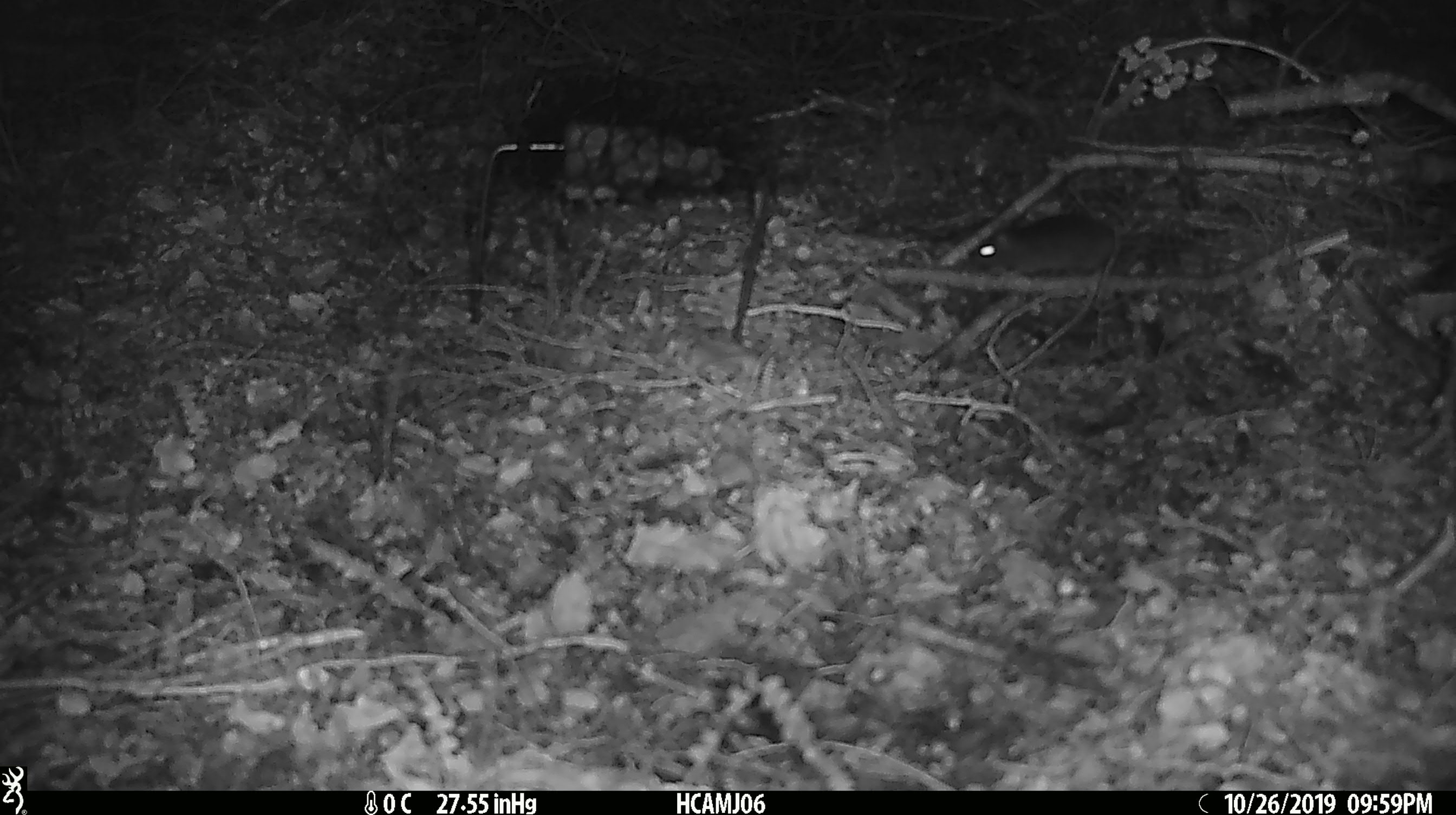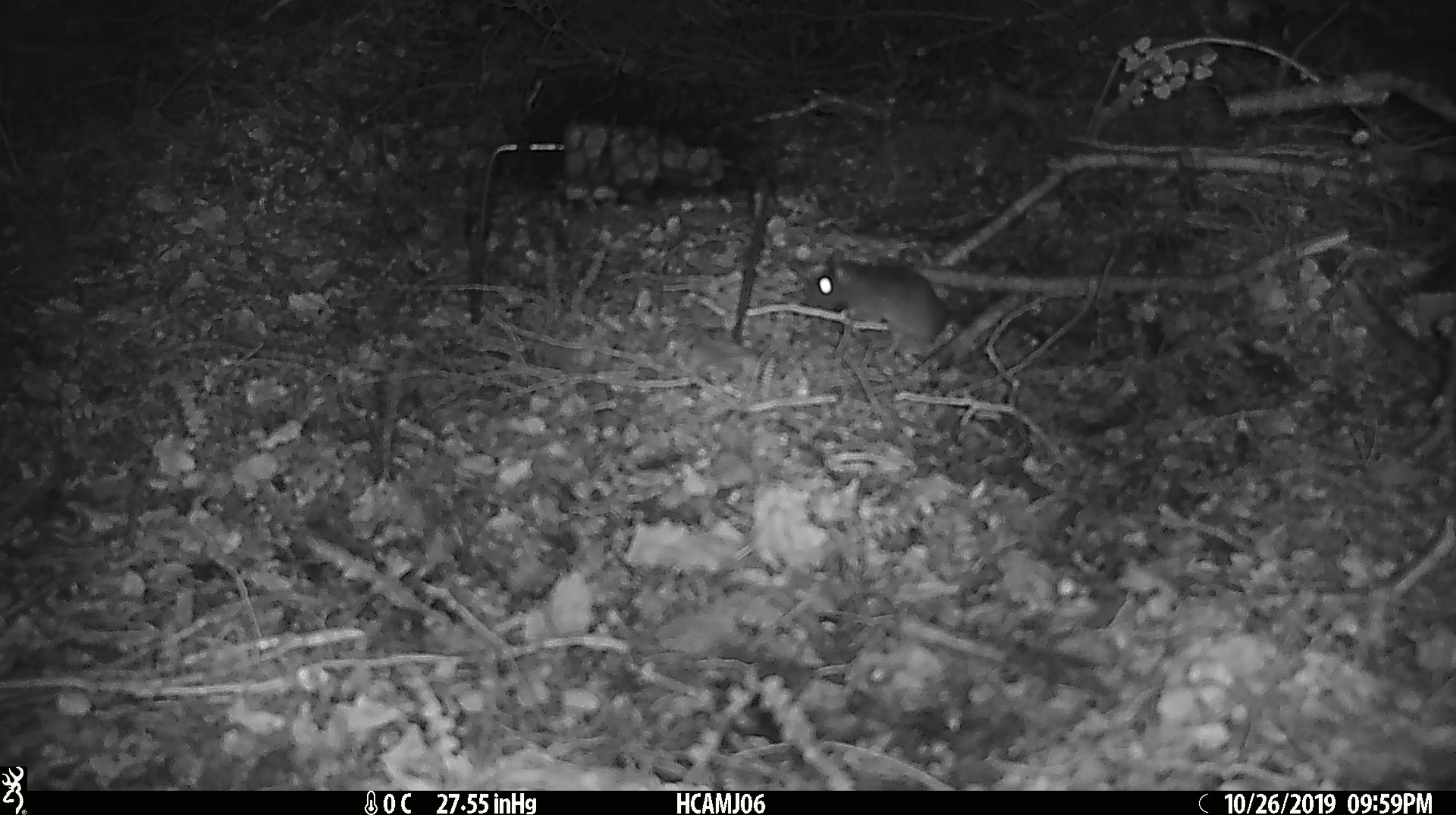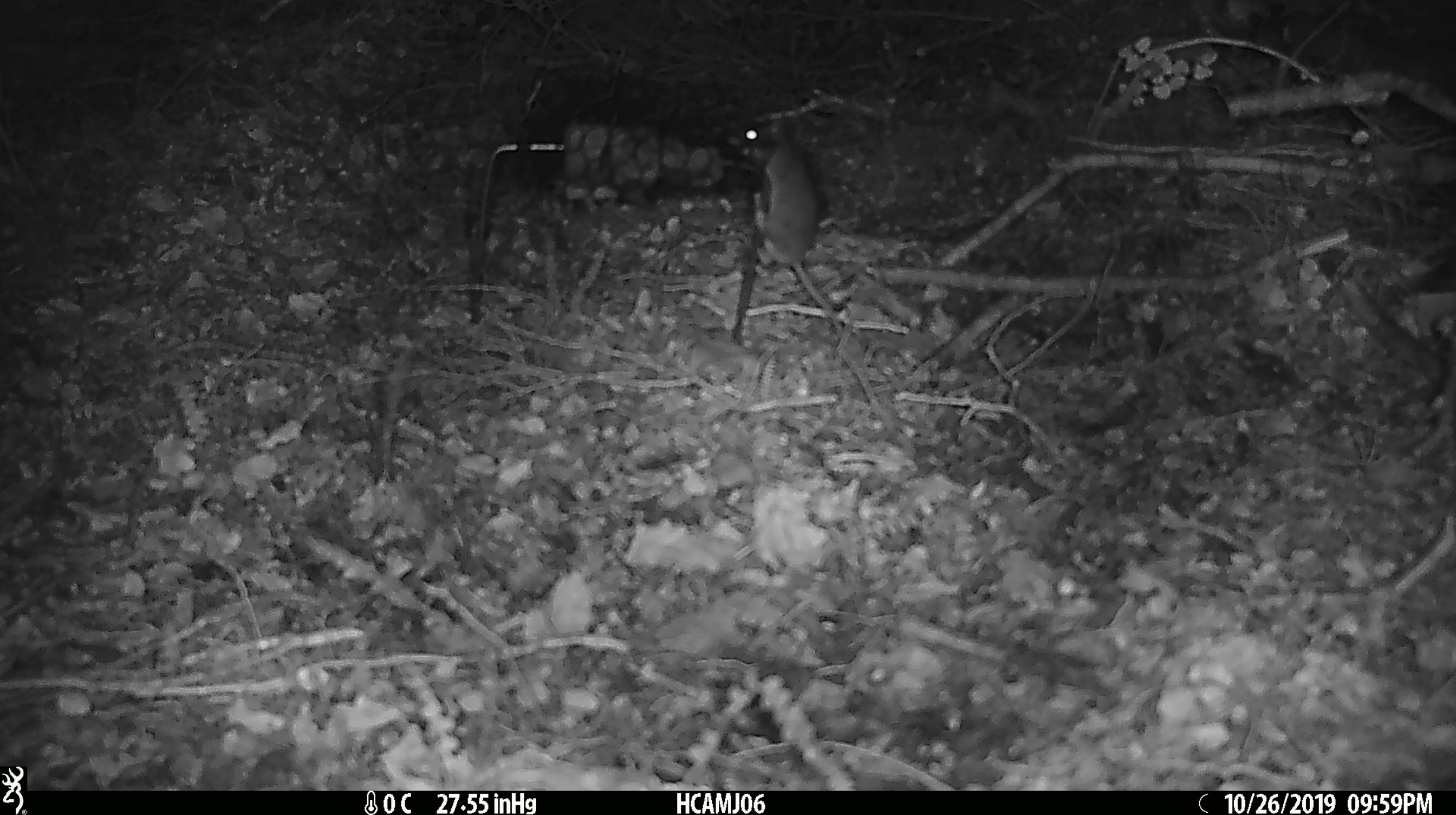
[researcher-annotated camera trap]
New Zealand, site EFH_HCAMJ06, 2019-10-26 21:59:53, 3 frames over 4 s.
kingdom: Animalia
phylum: Chordata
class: Mammalia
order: Rodentia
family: Muridae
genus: Mus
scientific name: Mus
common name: mouse